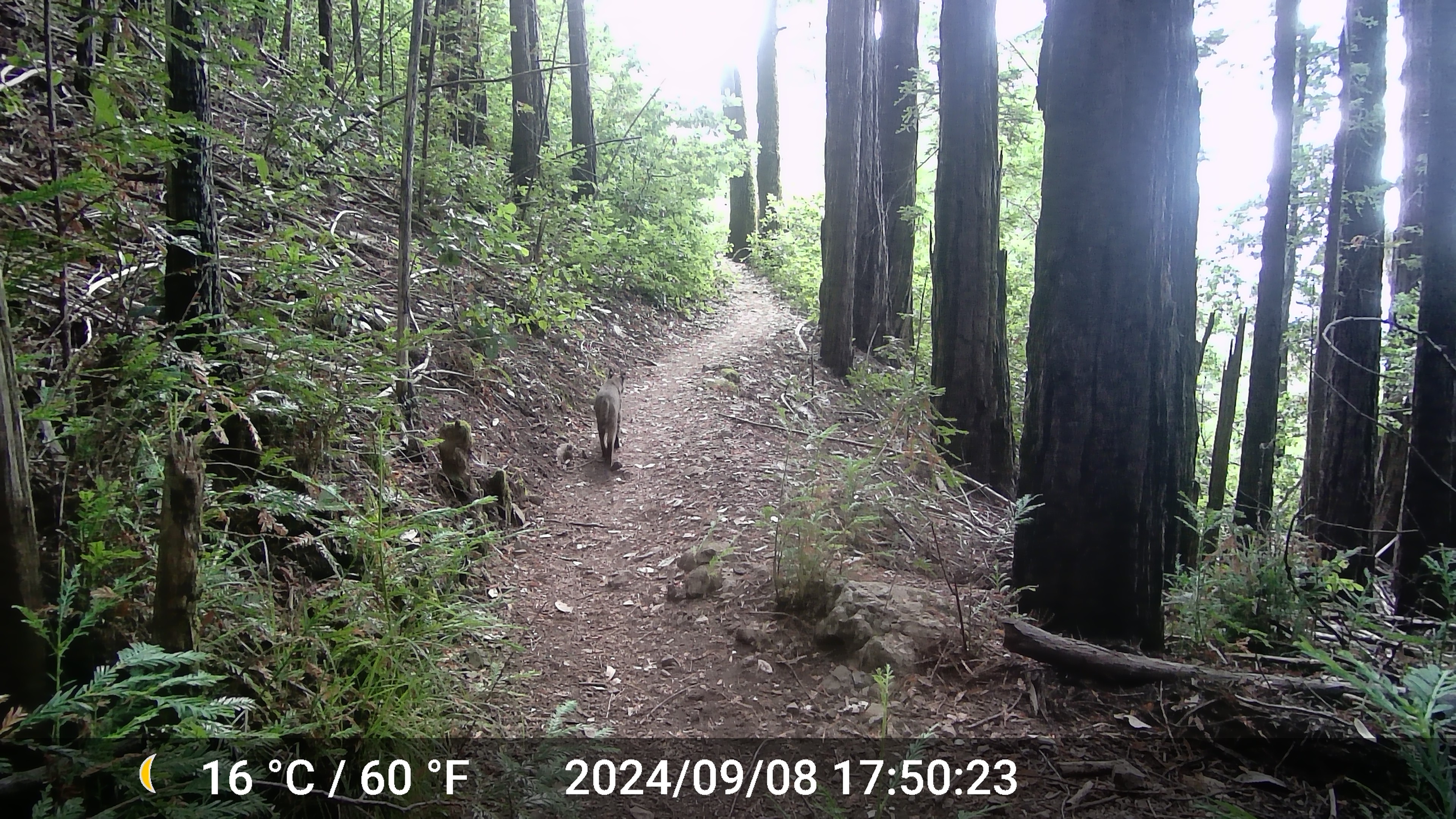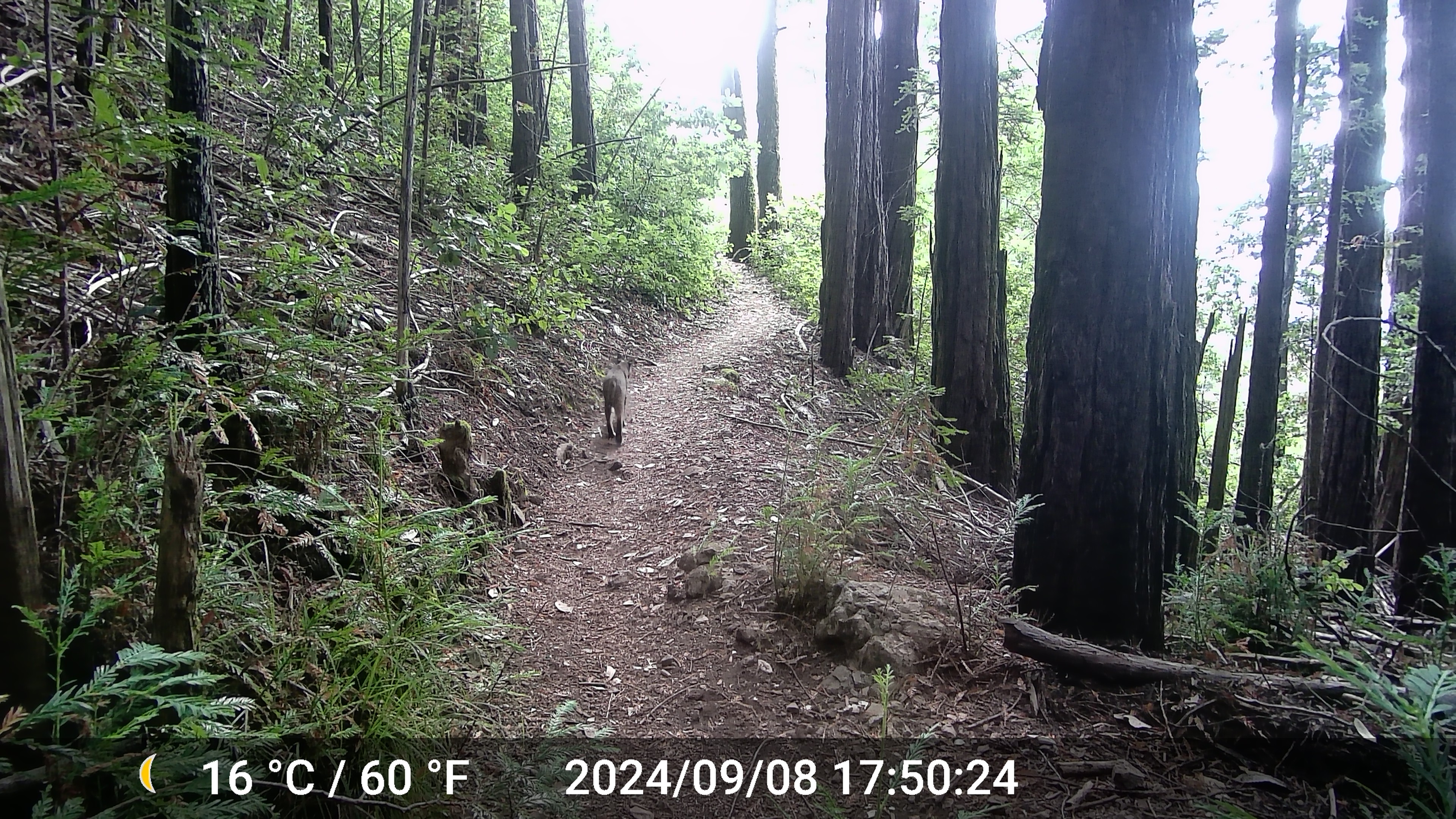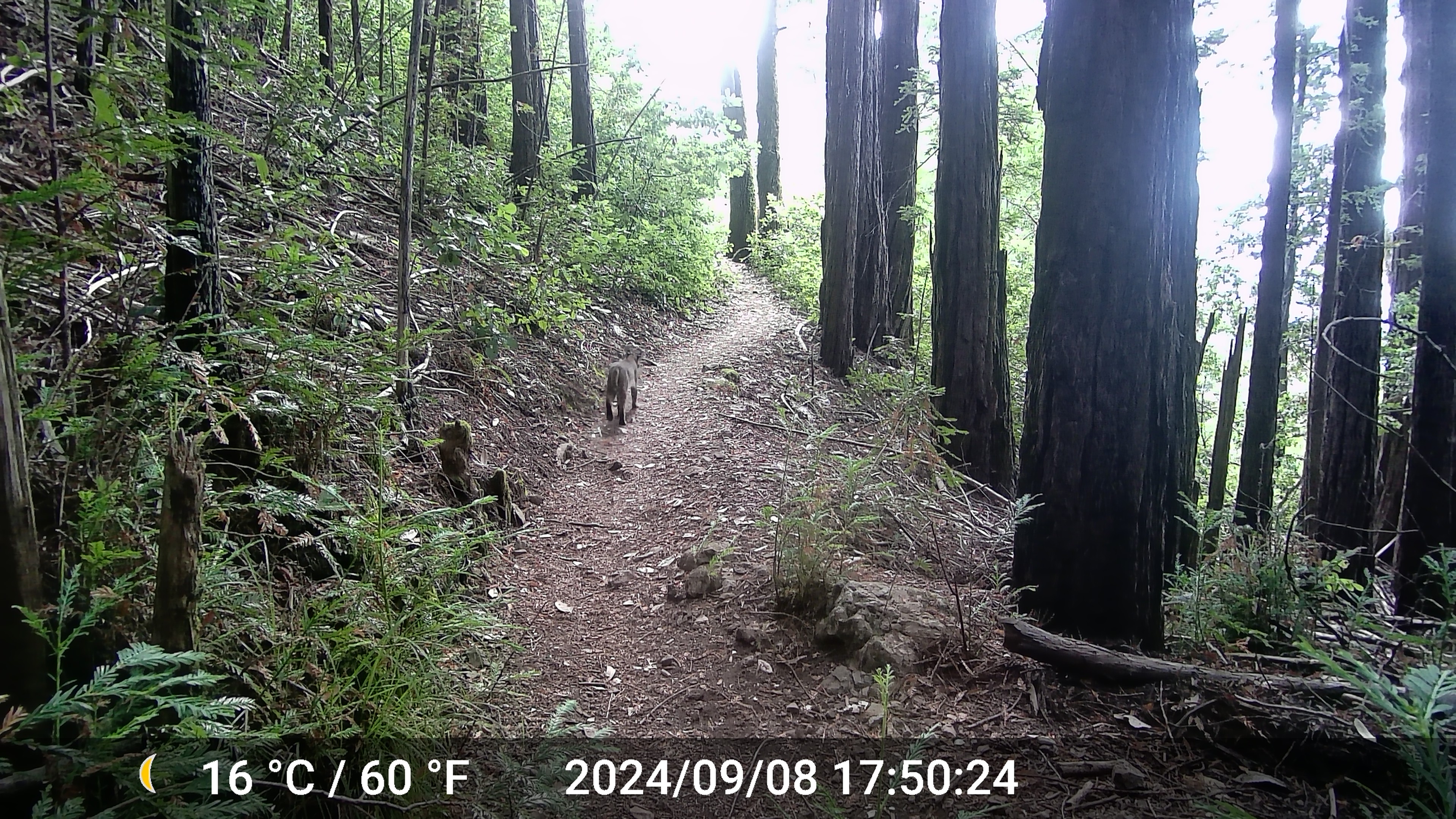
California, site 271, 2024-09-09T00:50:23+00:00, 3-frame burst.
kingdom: Animalia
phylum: Chordata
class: Mammalia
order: Carnivora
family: Felidae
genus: Lynx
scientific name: Lynx rufus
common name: bobcat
Bobcat (Lynx rufus).